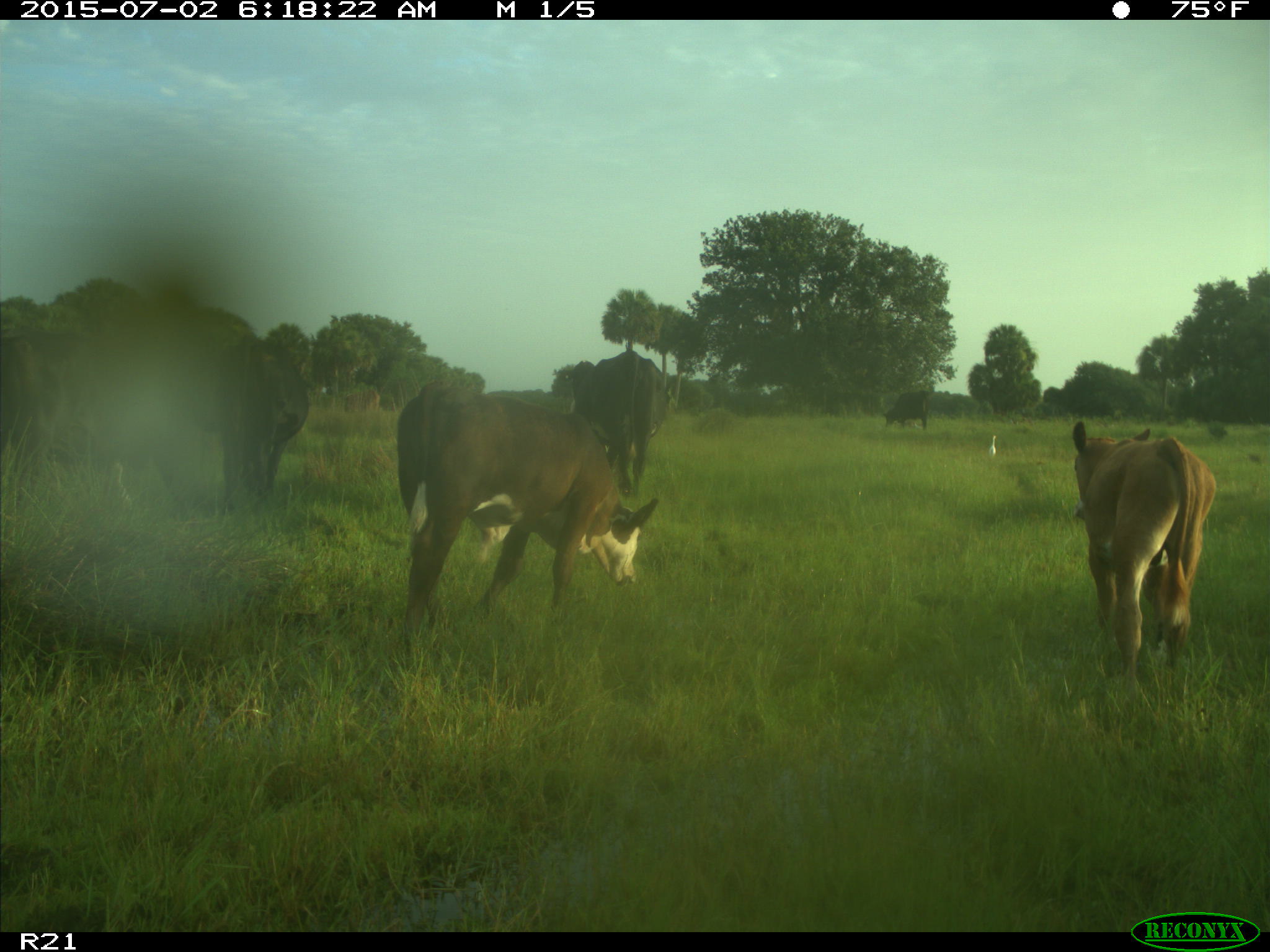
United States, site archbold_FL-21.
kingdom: Animalia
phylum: Chordata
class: Mammalia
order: Artiodactyla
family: Bovidae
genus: Bos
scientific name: Bos taurus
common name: domestic cow